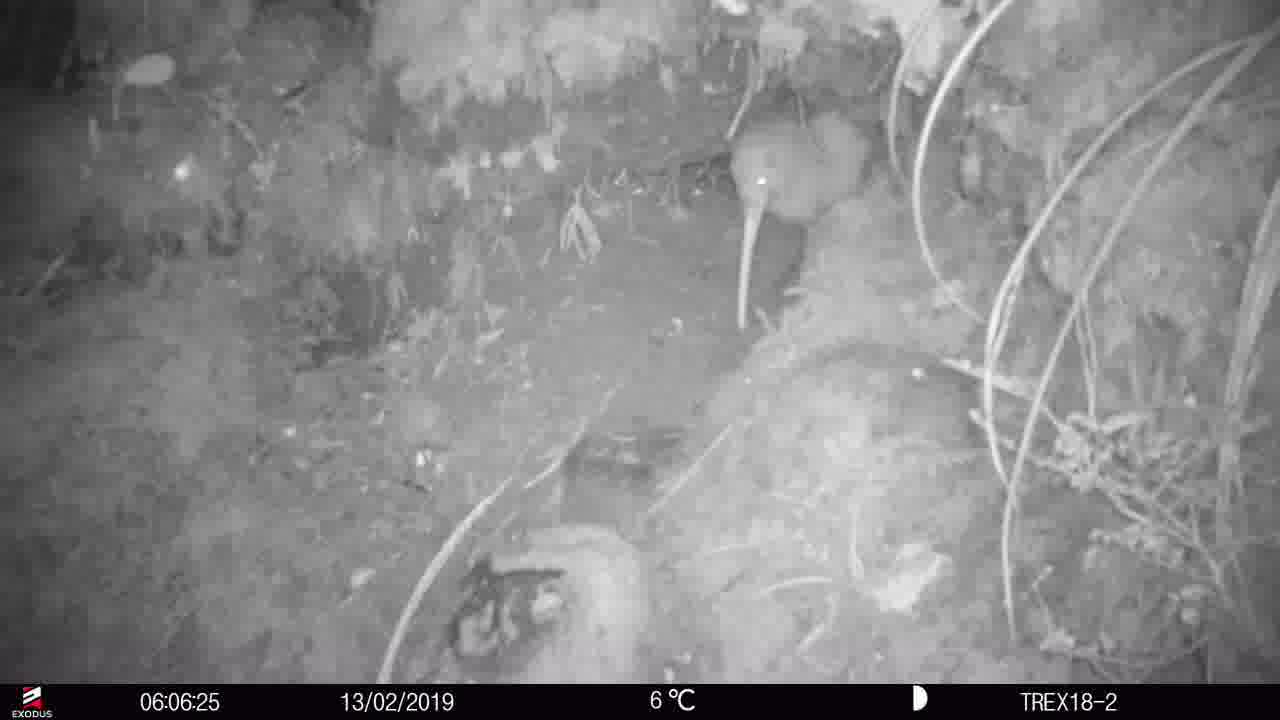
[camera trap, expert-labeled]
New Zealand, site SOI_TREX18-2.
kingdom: Animalia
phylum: Chordata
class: Aves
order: Apterygiformes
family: Apterygidae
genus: Apteryx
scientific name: Apteryx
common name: kiwi